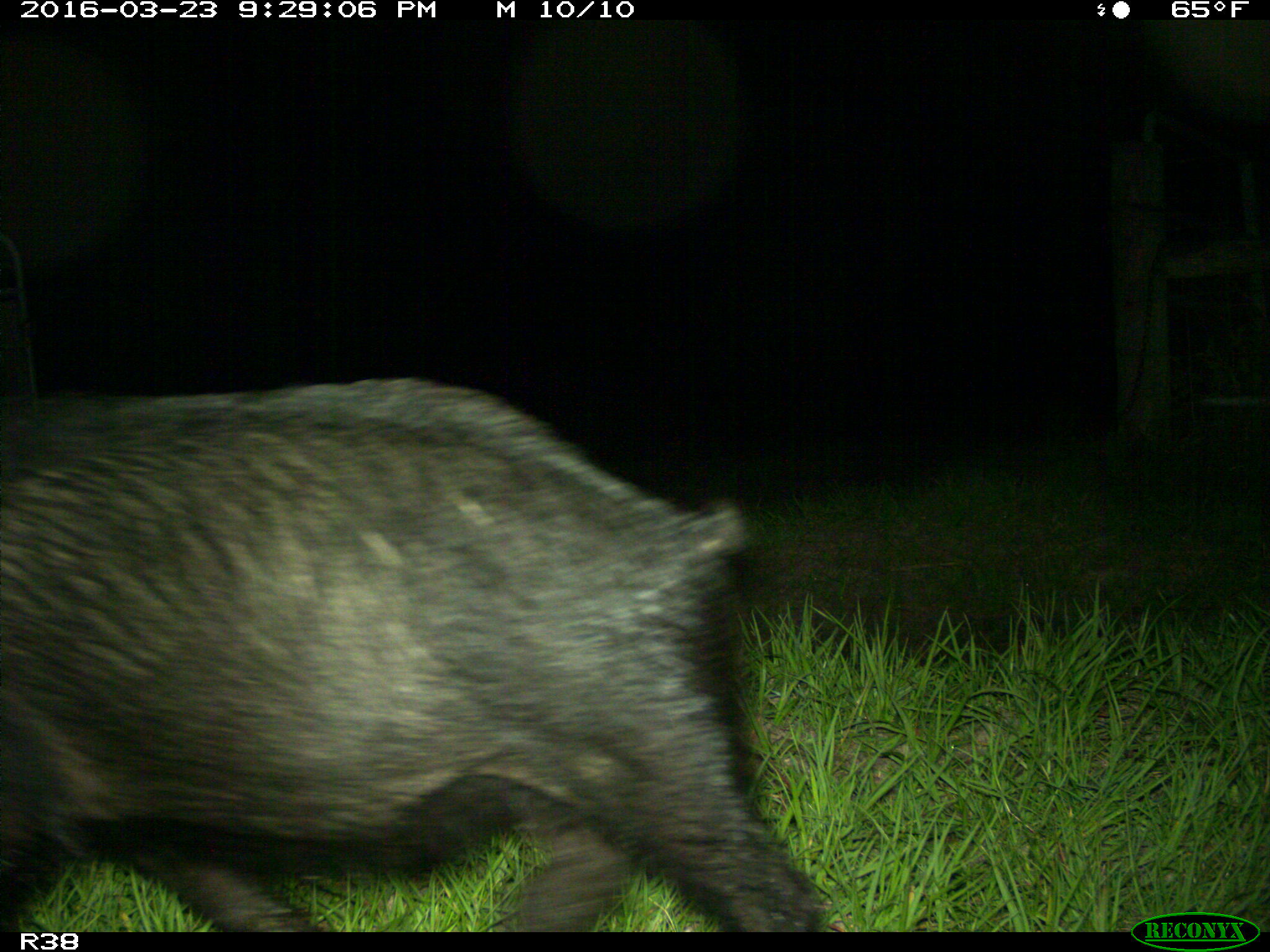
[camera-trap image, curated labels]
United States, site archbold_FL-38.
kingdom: Animalia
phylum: Chordata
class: Mammalia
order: Artiodactyla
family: Suidae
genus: Sus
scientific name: Sus scrofa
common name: wild boar